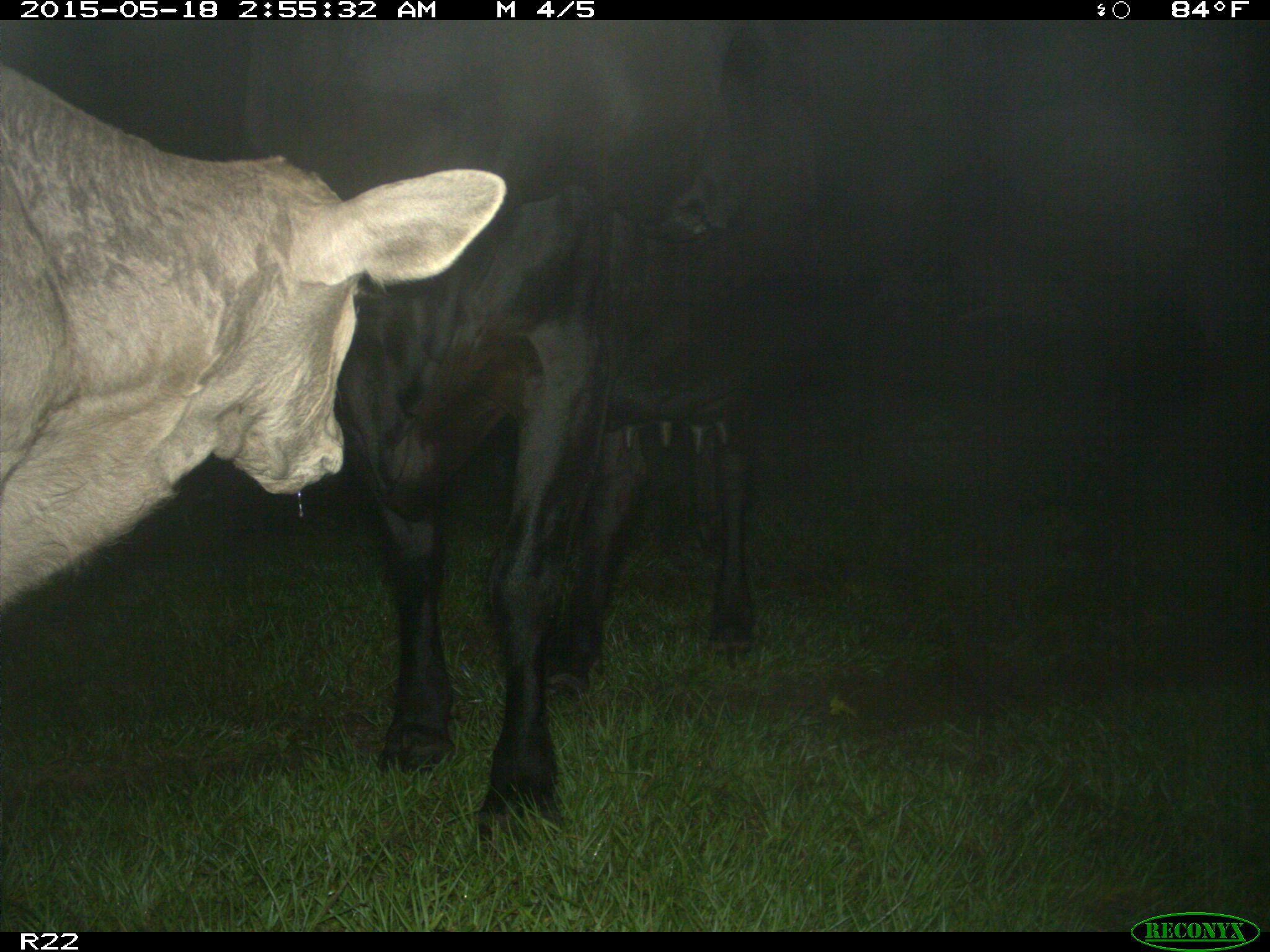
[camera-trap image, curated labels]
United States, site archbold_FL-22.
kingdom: Animalia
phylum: Chordata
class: Mammalia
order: Artiodactyla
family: Bovidae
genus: Bos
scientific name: Bos taurus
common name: domestic cow